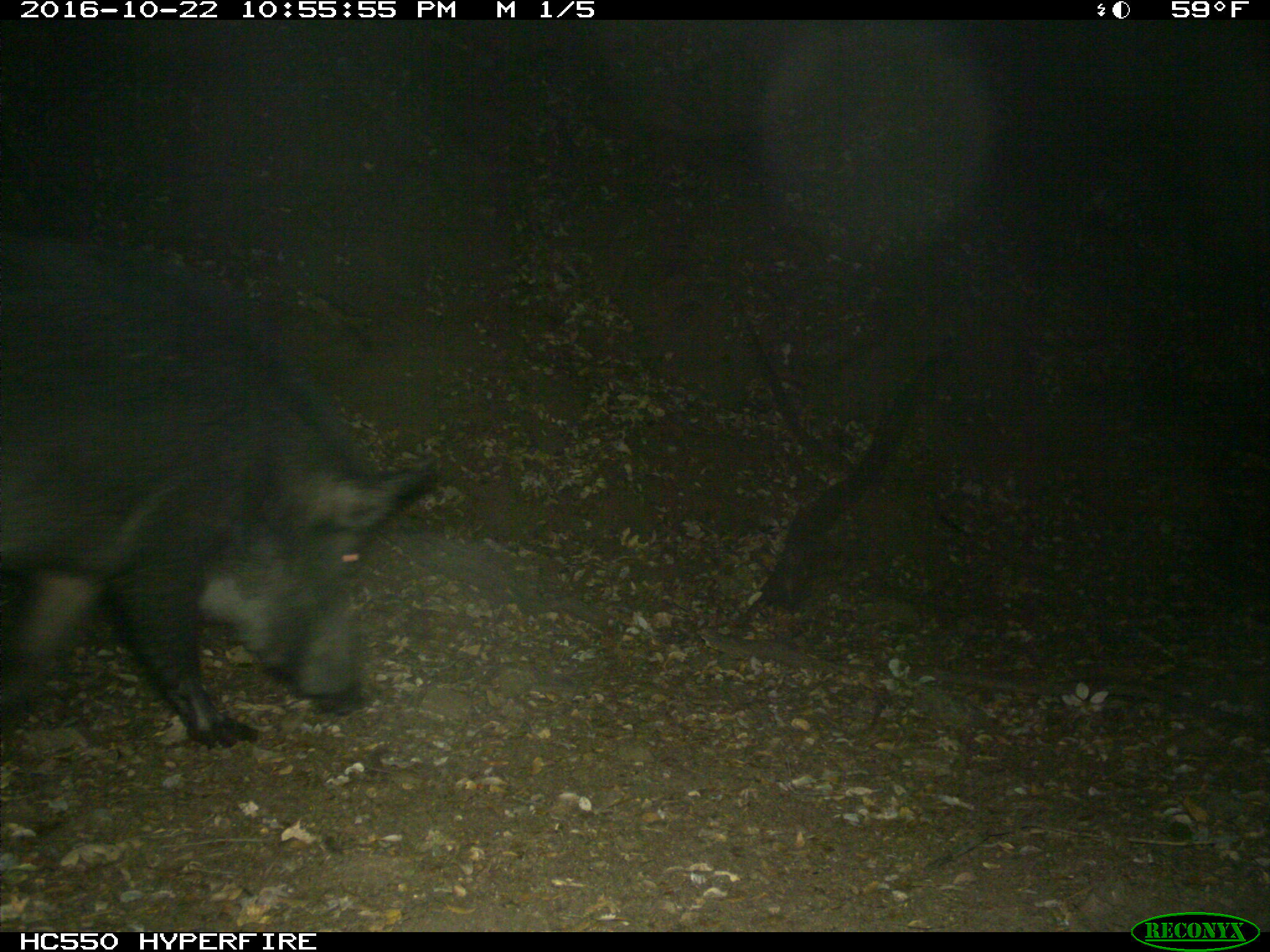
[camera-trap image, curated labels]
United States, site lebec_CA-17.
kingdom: Animalia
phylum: Chordata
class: Mammalia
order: Artiodactyla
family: Suidae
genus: Sus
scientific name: Sus scrofa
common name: wild boar